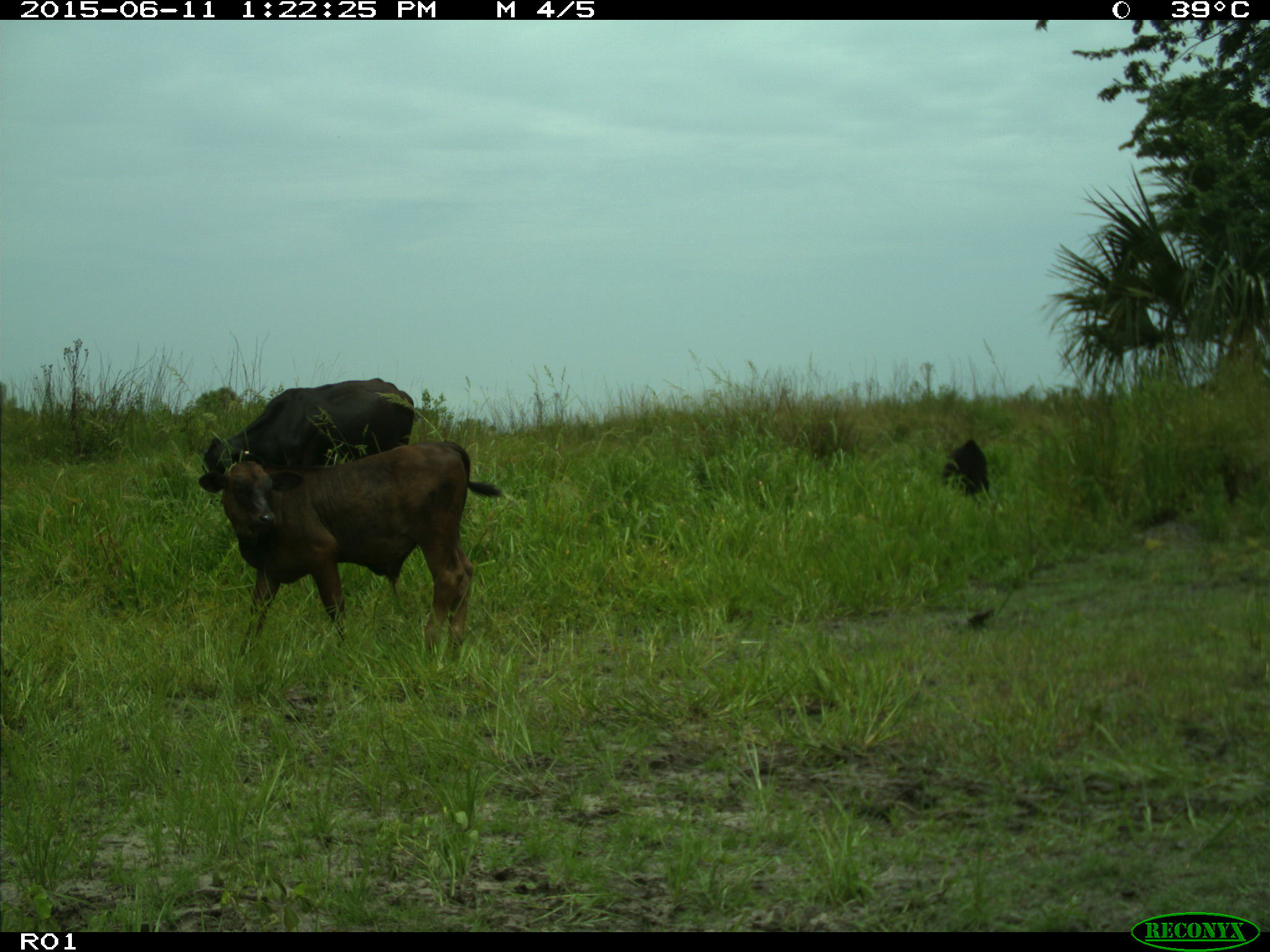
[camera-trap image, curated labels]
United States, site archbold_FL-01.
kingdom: Animalia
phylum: Chordata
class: Mammalia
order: Artiodactyla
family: Bovidae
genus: Bos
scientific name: Bos taurus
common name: domestic cow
Bos taurus (domestic cow).